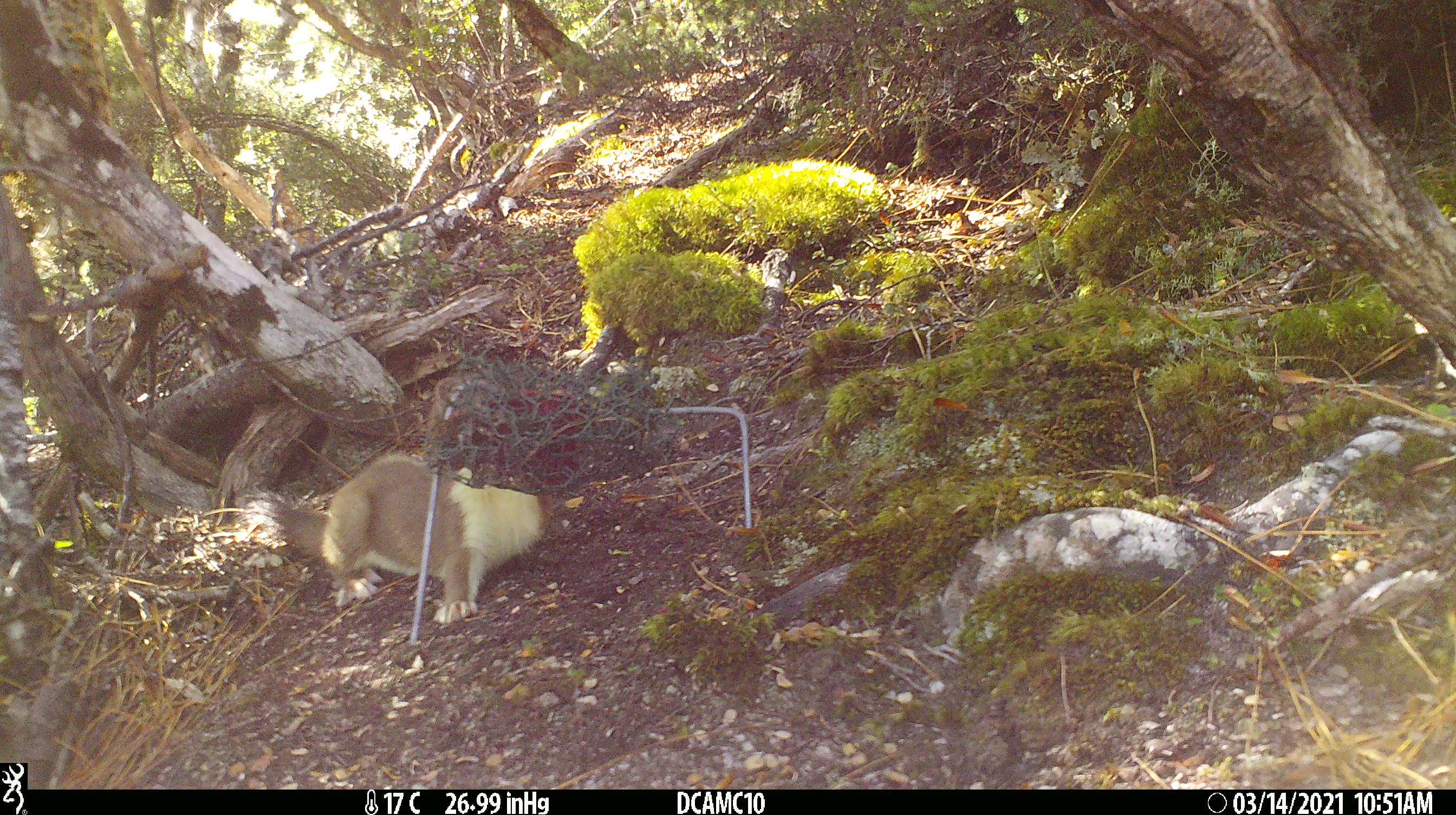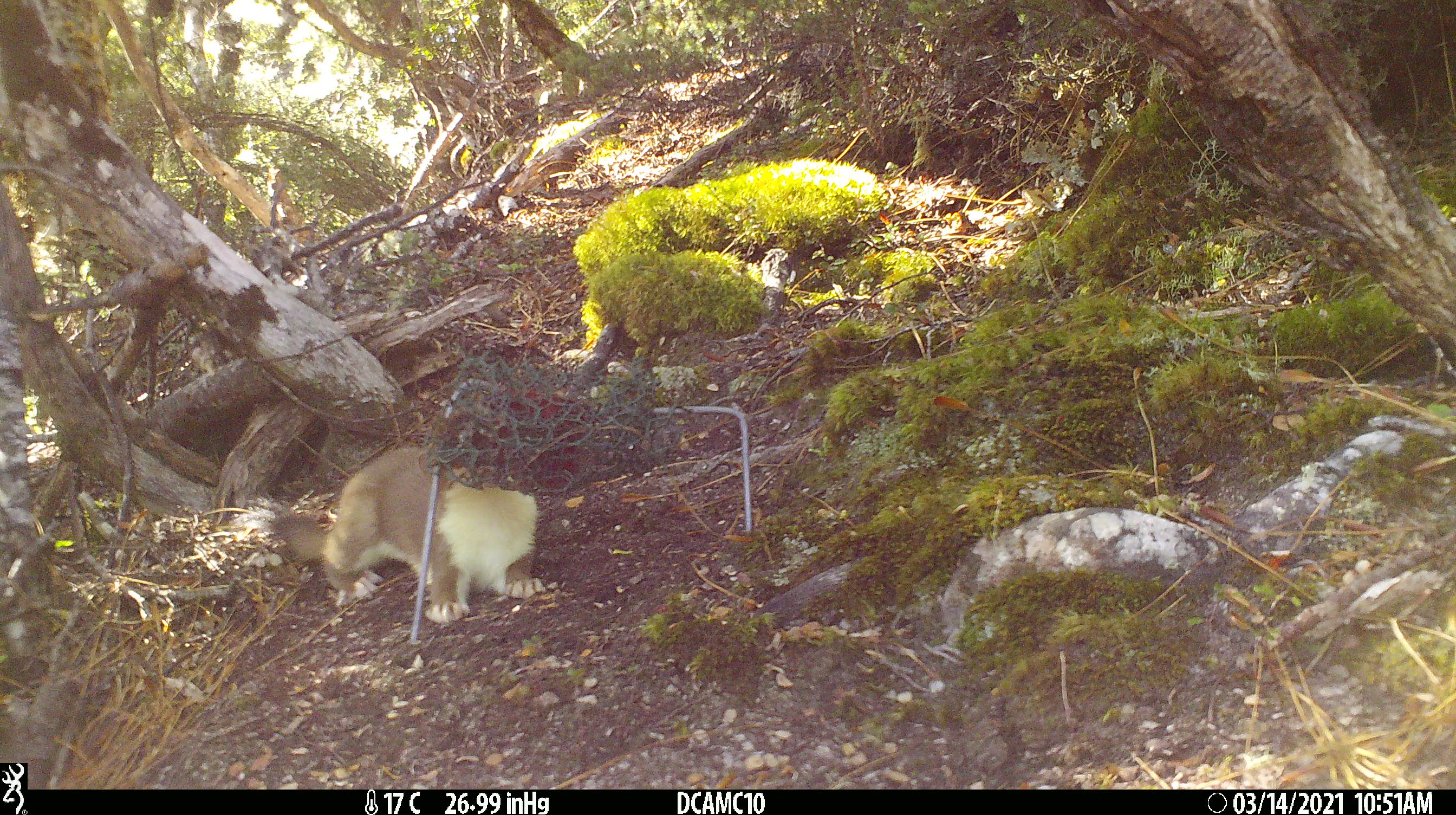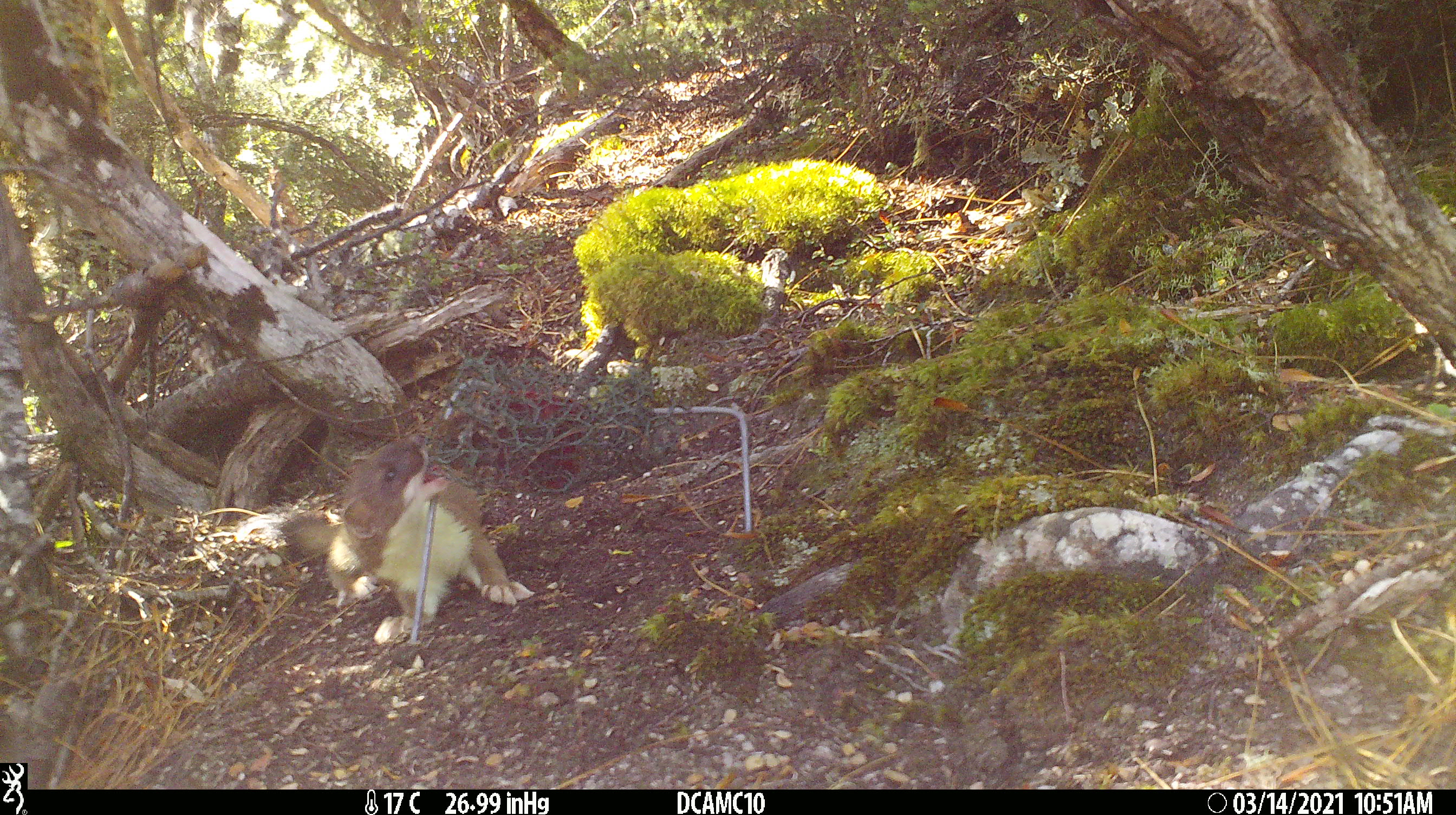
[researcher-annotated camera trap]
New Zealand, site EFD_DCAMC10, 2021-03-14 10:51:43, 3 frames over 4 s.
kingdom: Animalia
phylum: Chordata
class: Mammalia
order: Carnivora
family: Mustelidae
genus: Mustela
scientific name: Mustela erminea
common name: stoat